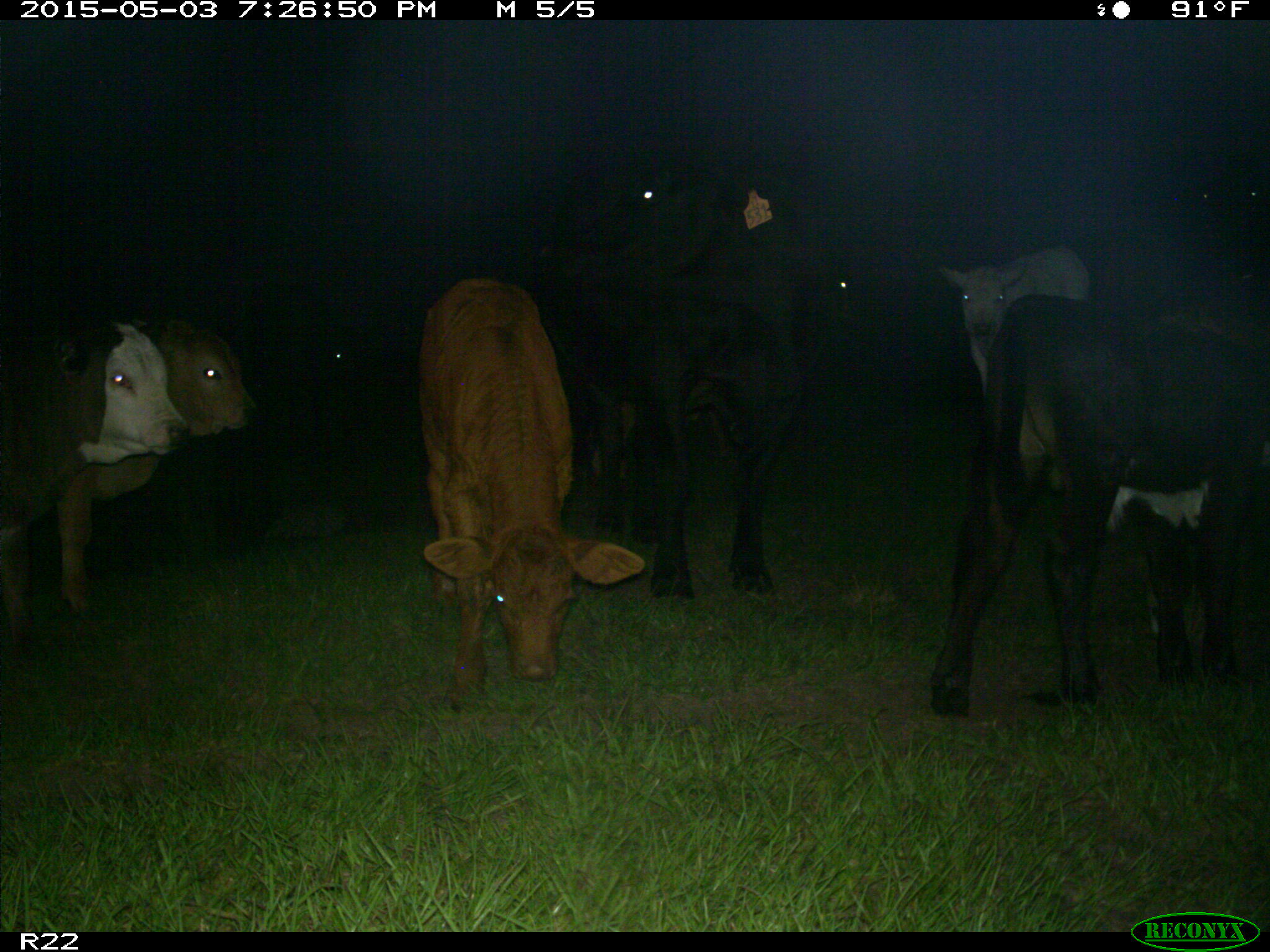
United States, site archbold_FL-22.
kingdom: Animalia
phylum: Chordata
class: Mammalia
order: Artiodactyla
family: Bovidae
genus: Bos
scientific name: Bos taurus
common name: domestic cow